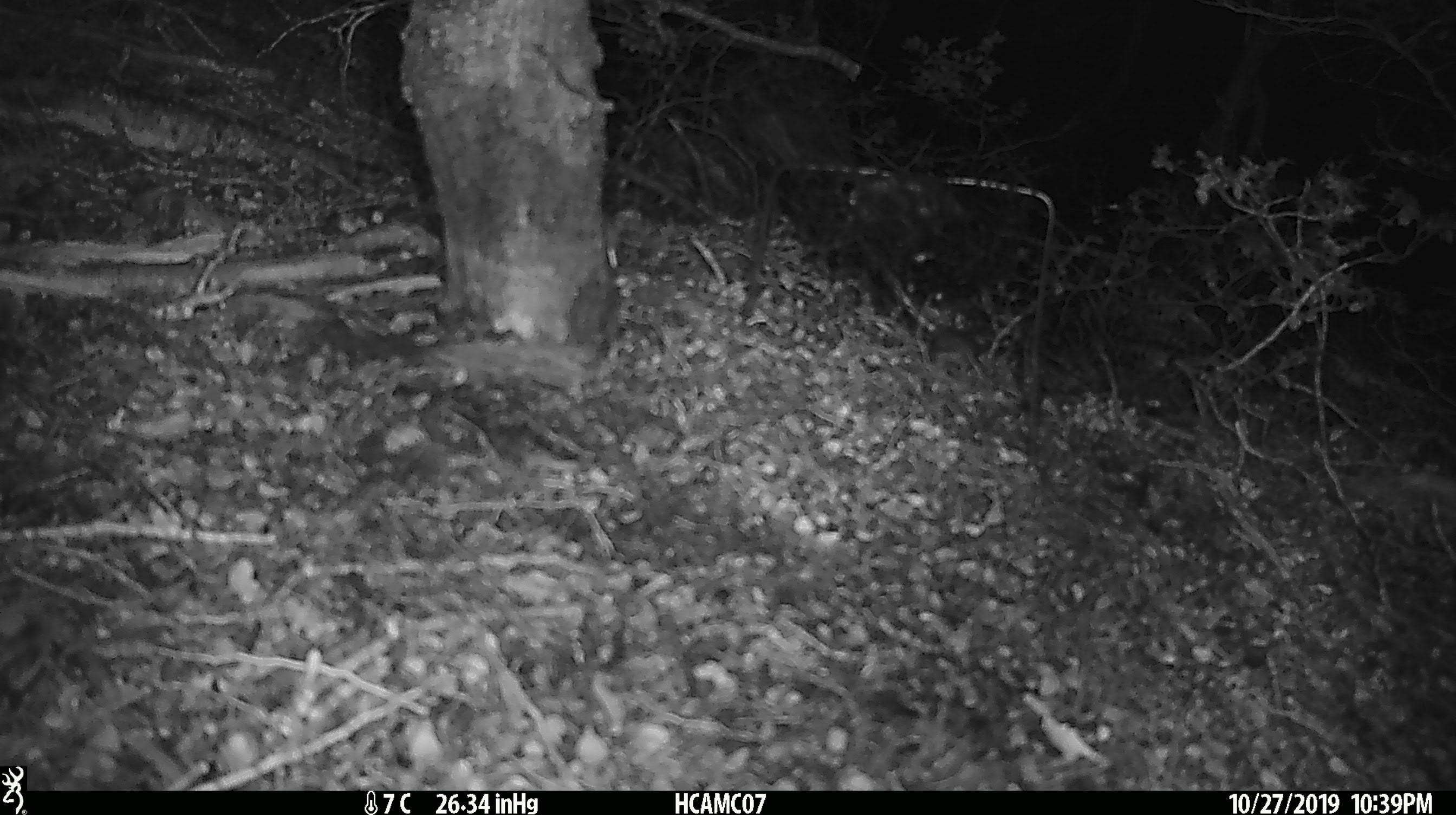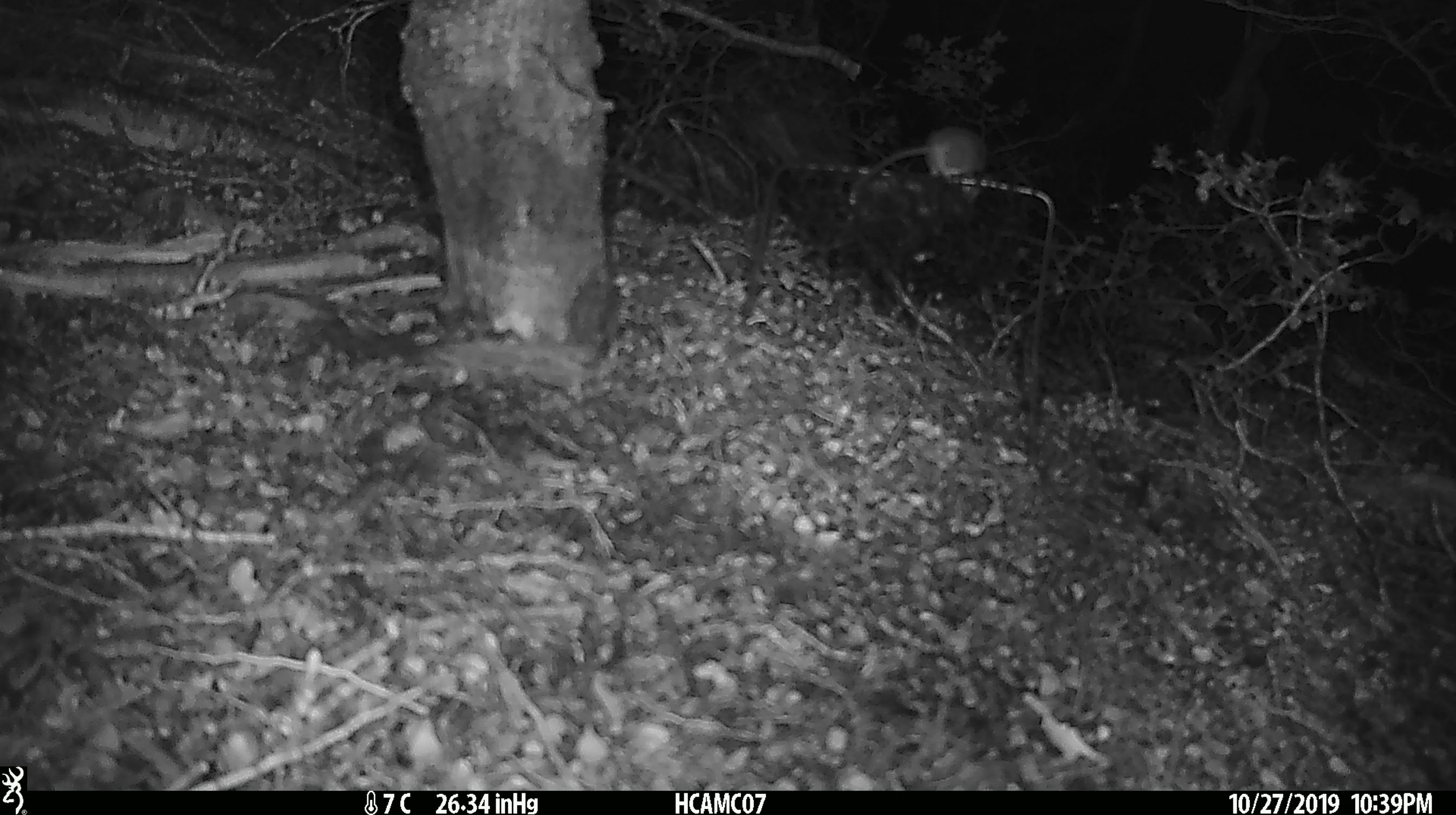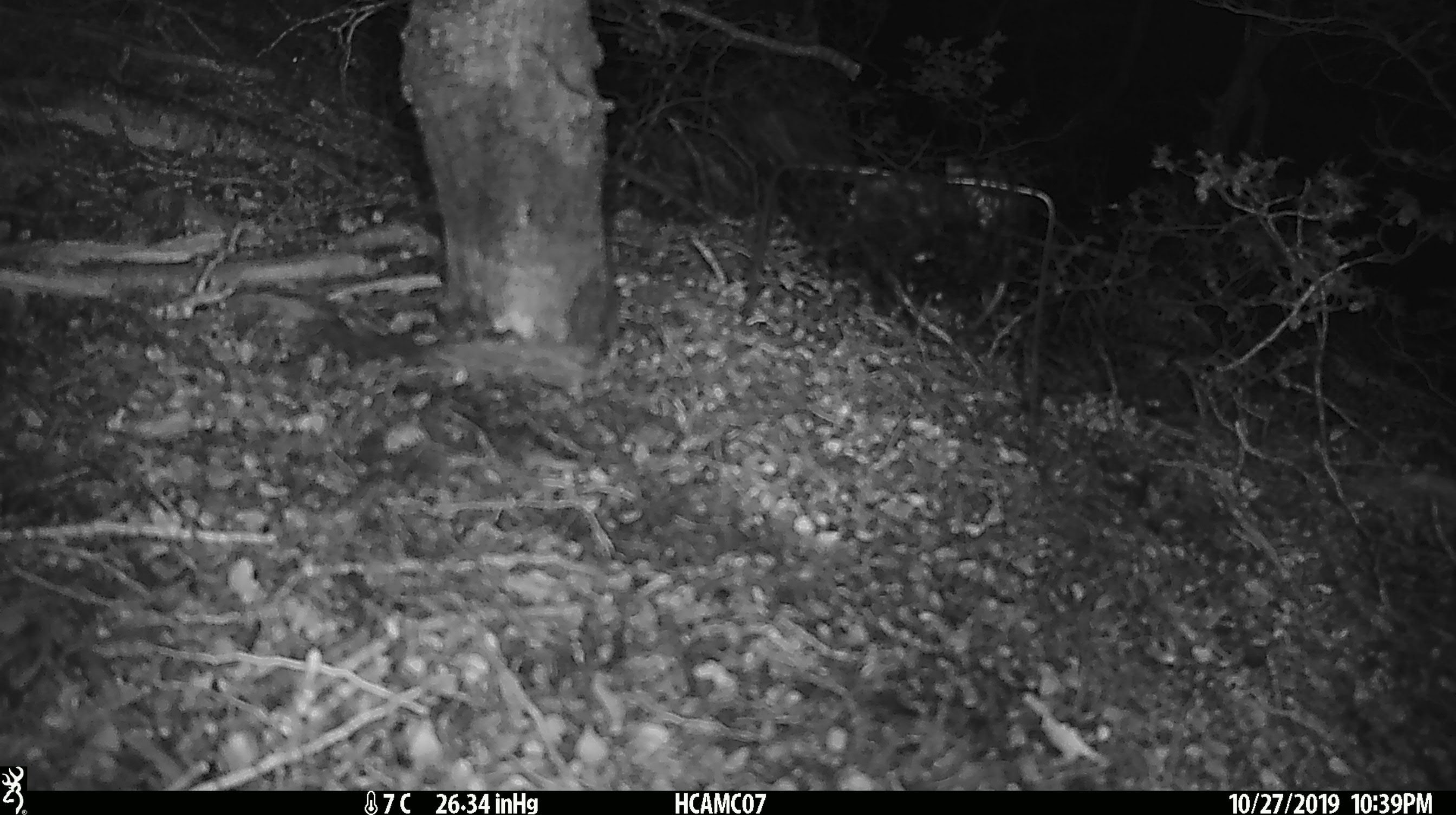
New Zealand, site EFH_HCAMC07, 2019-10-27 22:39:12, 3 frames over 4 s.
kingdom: Animalia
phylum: Chordata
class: Mammalia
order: Rodentia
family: Muridae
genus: Mus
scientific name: Mus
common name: mouse